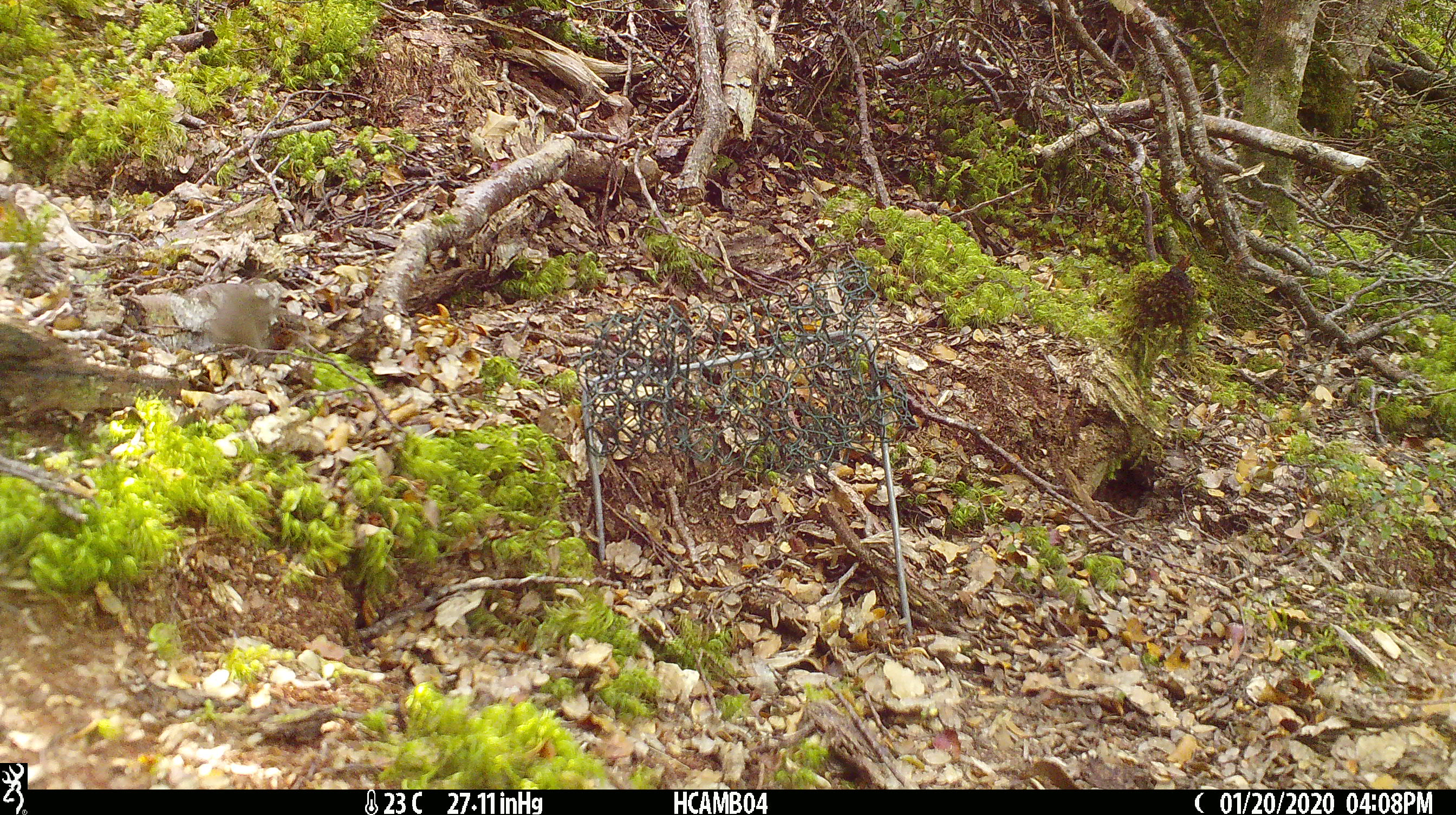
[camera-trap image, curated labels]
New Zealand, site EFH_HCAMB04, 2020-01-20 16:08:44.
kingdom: Animalia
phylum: Chordata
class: Mammalia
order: Rodentia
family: Muridae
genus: Mus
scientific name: Mus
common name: mouse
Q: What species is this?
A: Mouse (Mus).